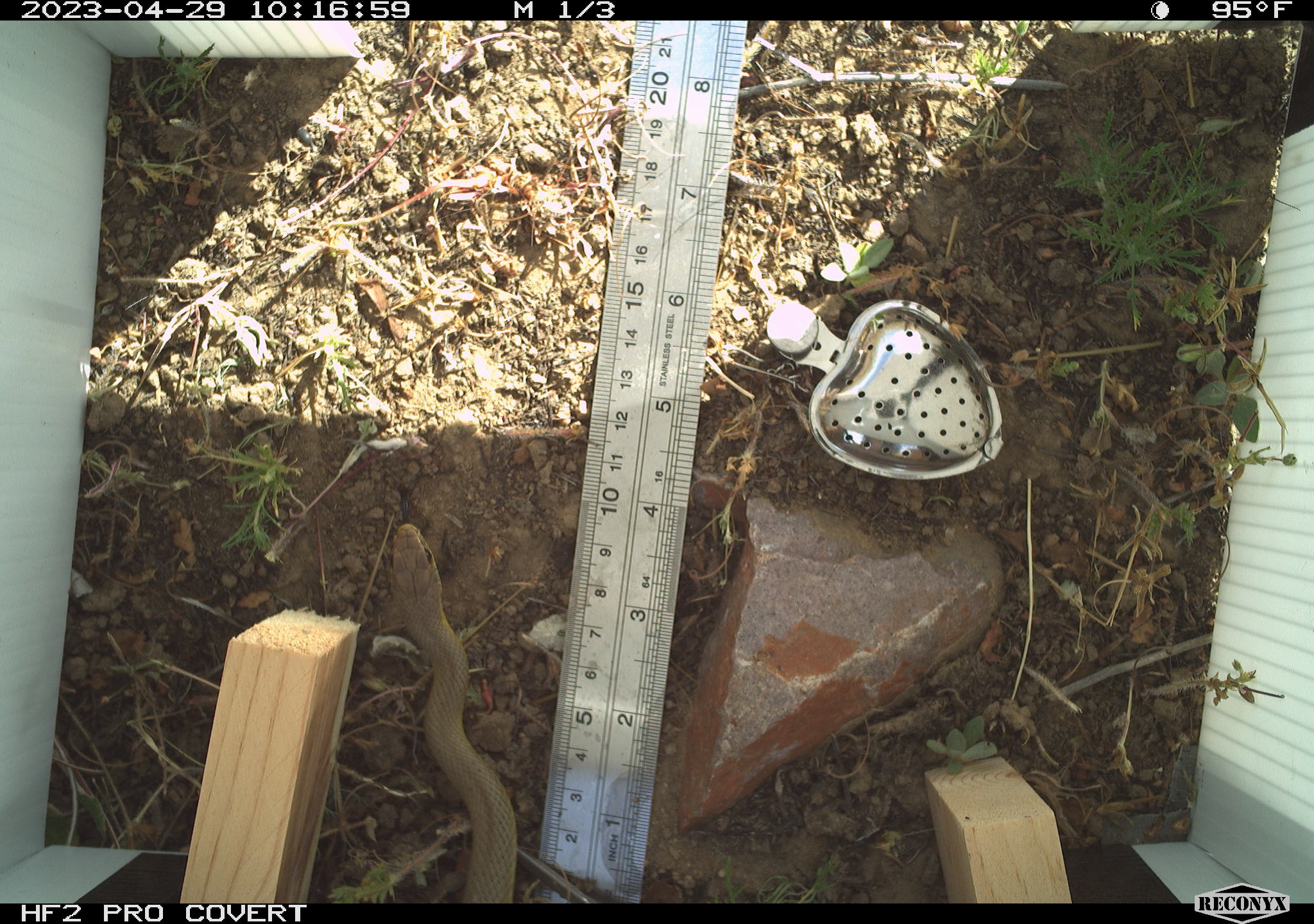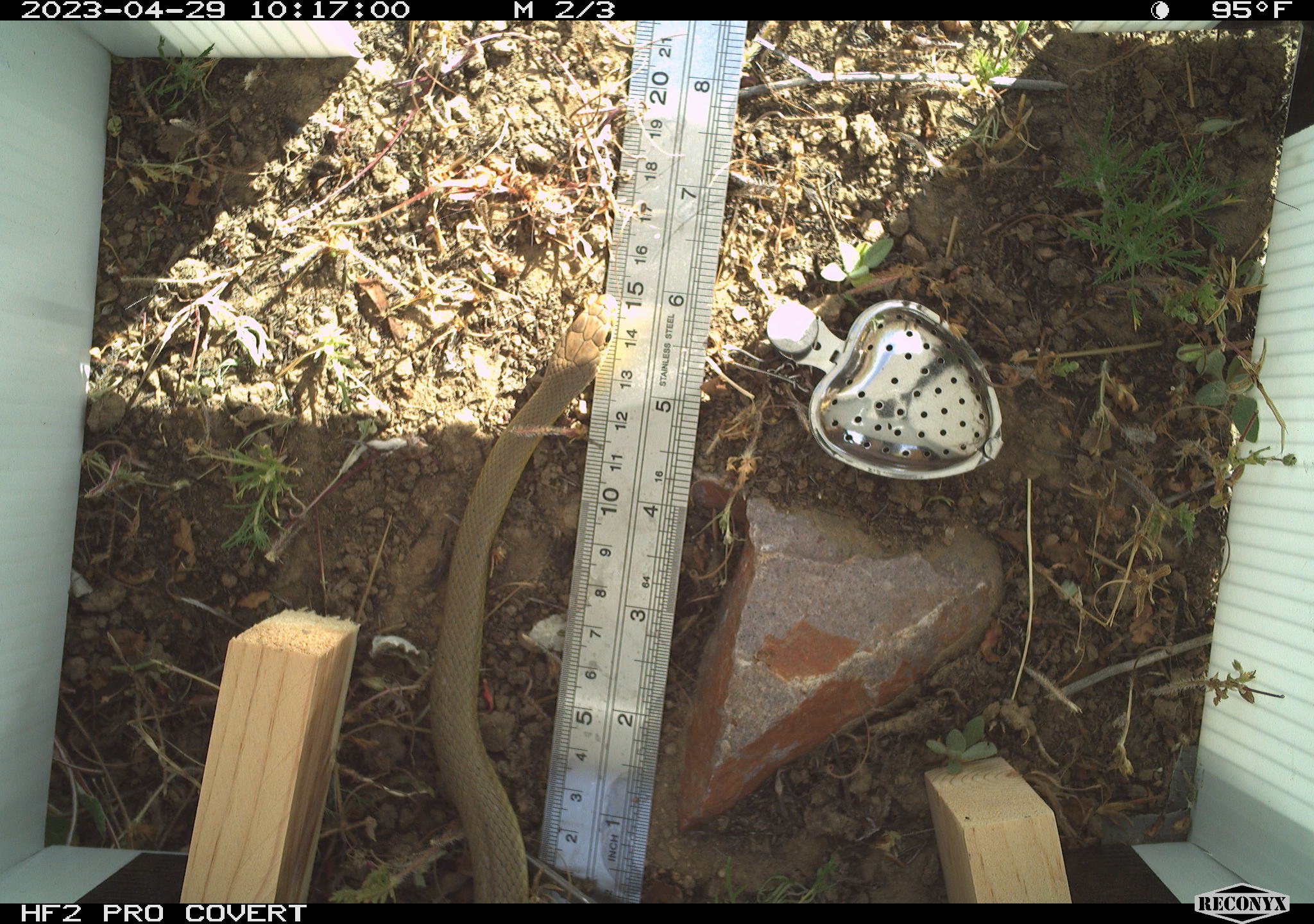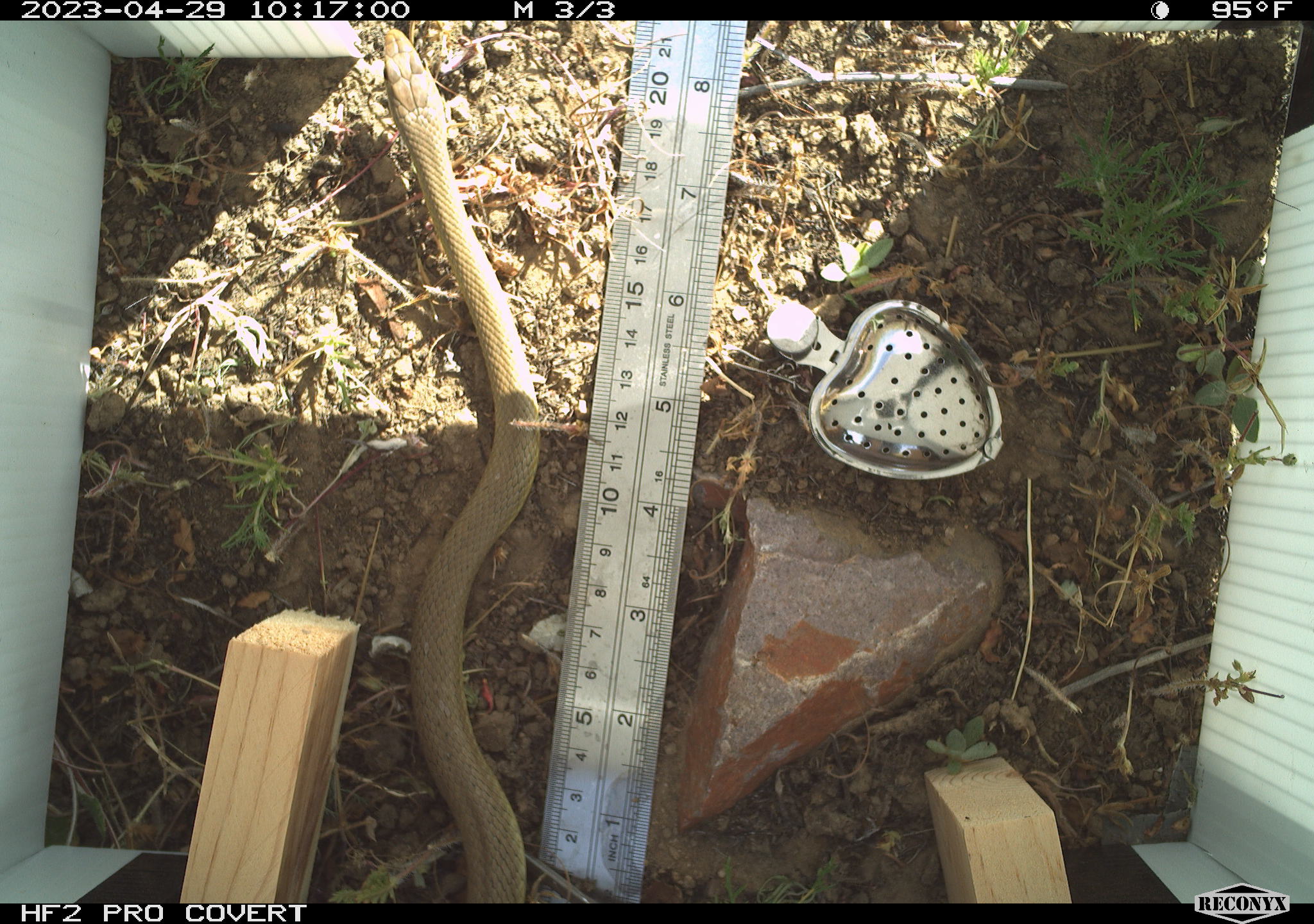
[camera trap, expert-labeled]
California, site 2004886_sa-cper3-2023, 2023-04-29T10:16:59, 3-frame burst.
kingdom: Animalia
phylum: Chordata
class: Reptilia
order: Squamata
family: Colubridae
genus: Coluber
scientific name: Coluber constrictor mormon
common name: western yellow-bellied racer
Western yellow-bellied racer (Coluber constrictor mormon).